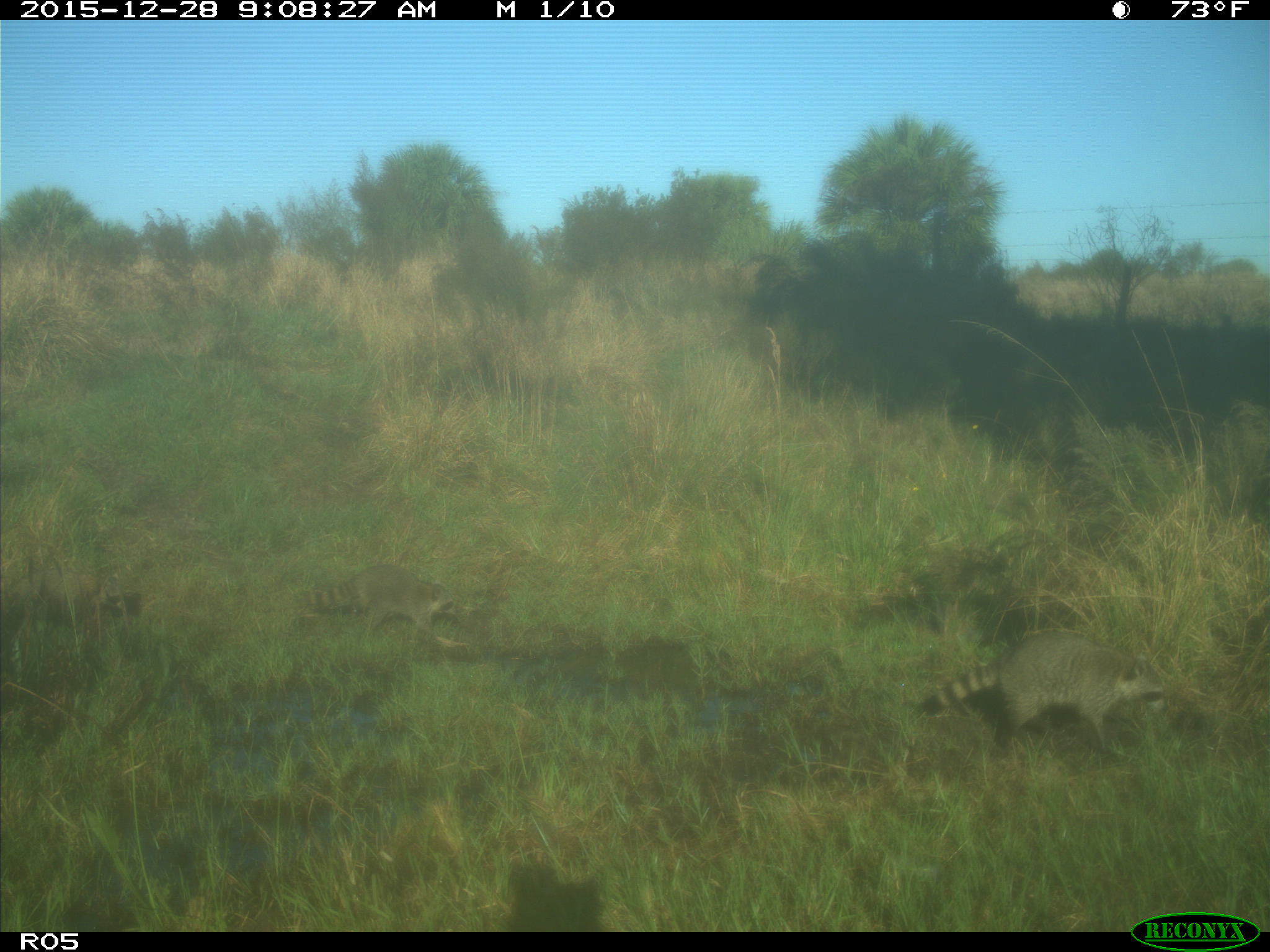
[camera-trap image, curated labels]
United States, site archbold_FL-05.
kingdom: Animalia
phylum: Chordata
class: Mammalia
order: Carnivora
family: Procyonidae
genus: Procyon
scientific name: Procyon lotor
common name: common raccoon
Procyon lotor (common raccoon).